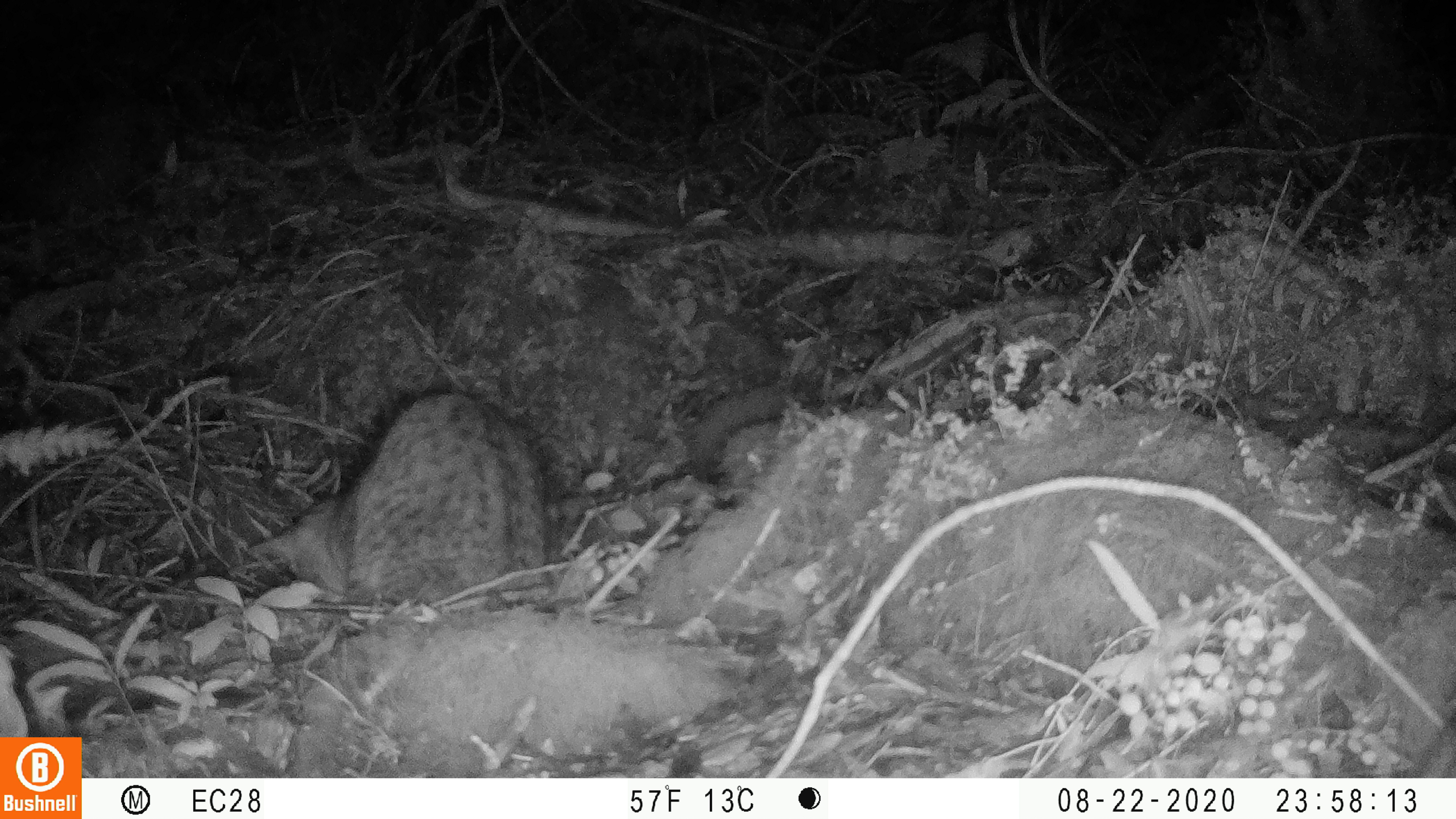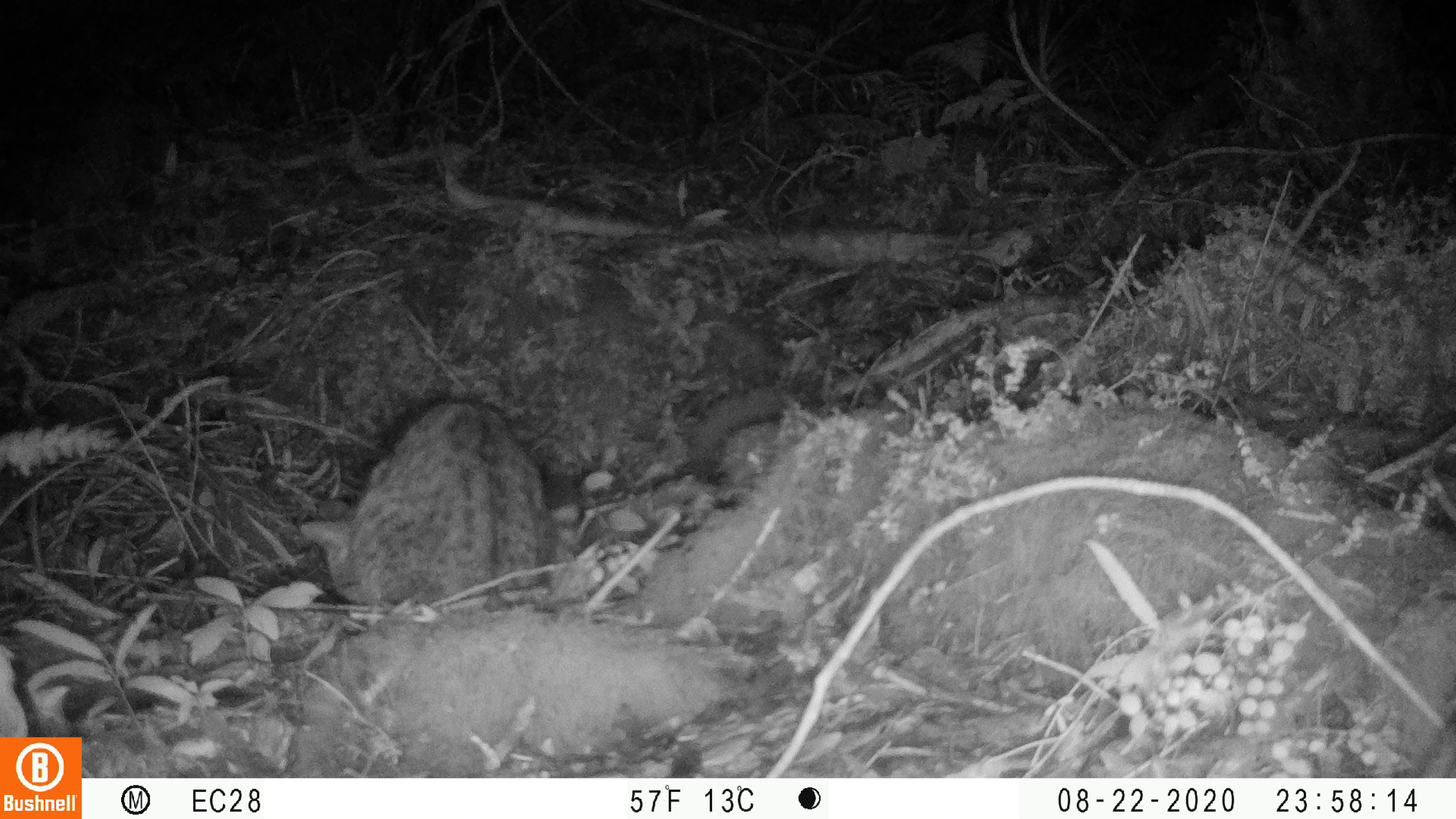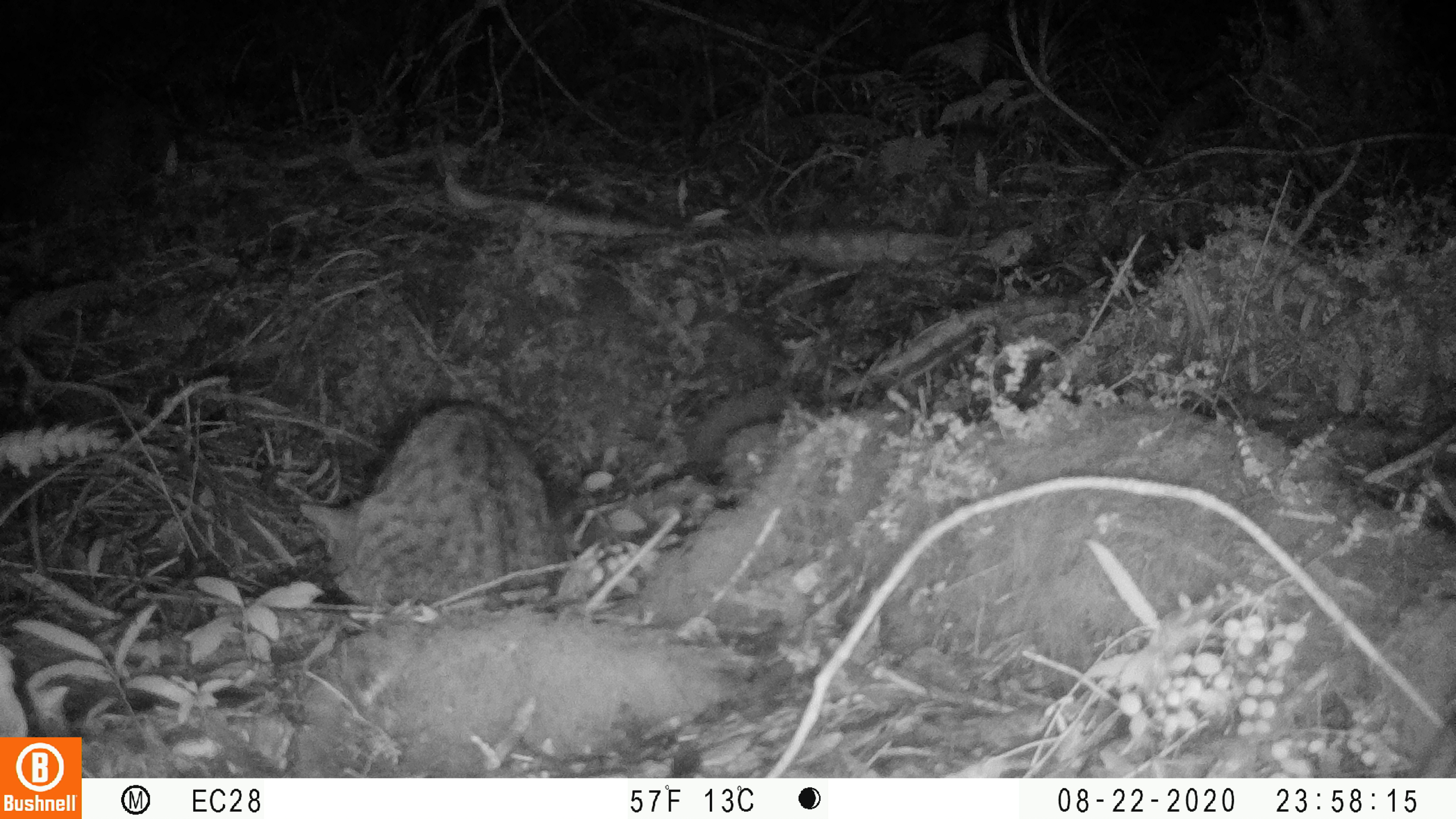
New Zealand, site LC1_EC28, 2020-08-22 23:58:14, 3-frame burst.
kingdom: Animalia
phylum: Chordata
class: Mammalia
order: Carnivora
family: Felidae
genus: Felis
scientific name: Felis catus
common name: domestic cat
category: cat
Cat (domestic cat) (Felis catus).